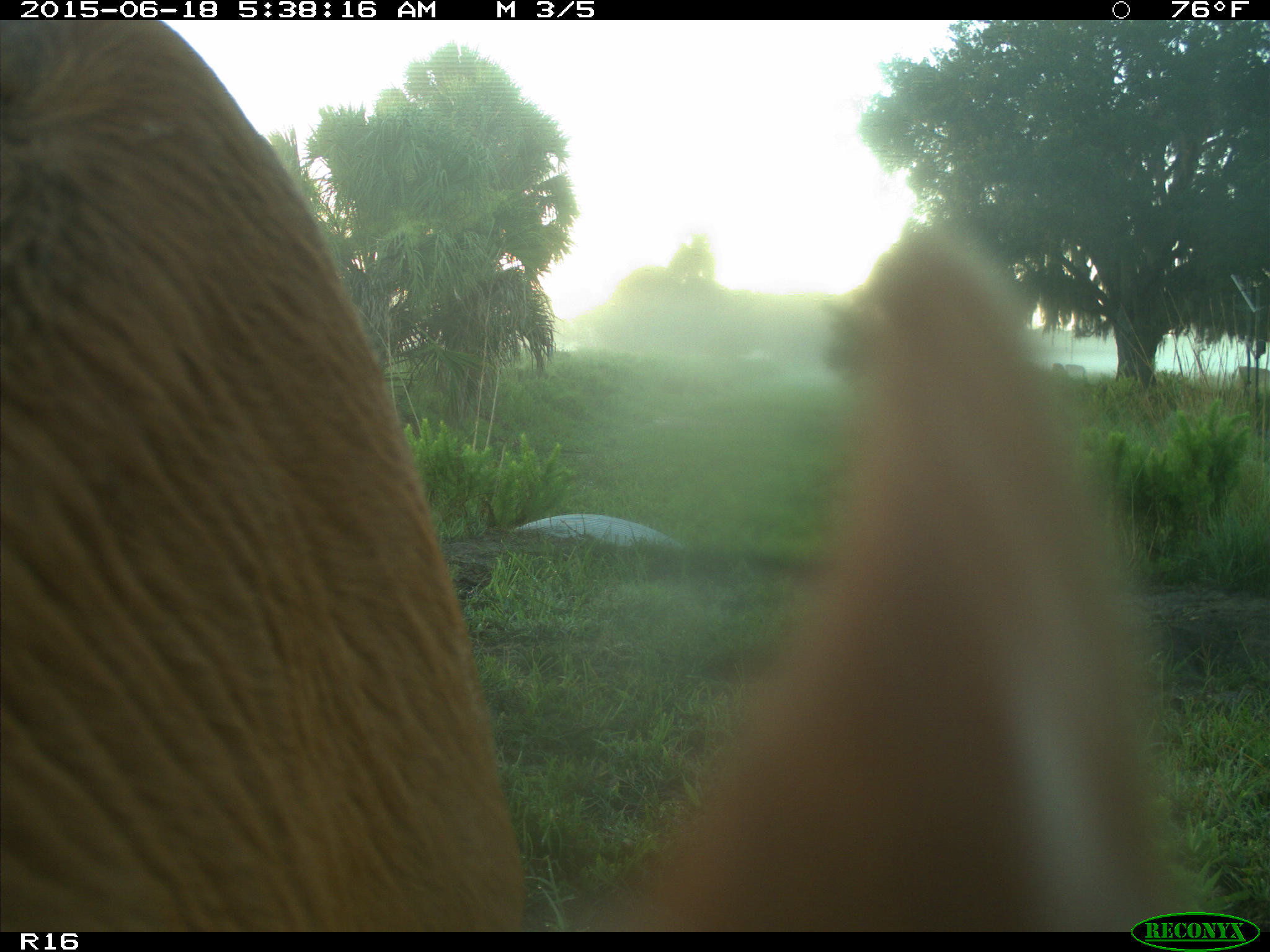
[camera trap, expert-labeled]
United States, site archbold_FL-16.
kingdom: Animalia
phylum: Chordata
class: Mammalia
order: Artiodactyla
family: Bovidae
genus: Bos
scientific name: Bos taurus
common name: domestic cow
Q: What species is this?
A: Bos taurus (domestic cow).